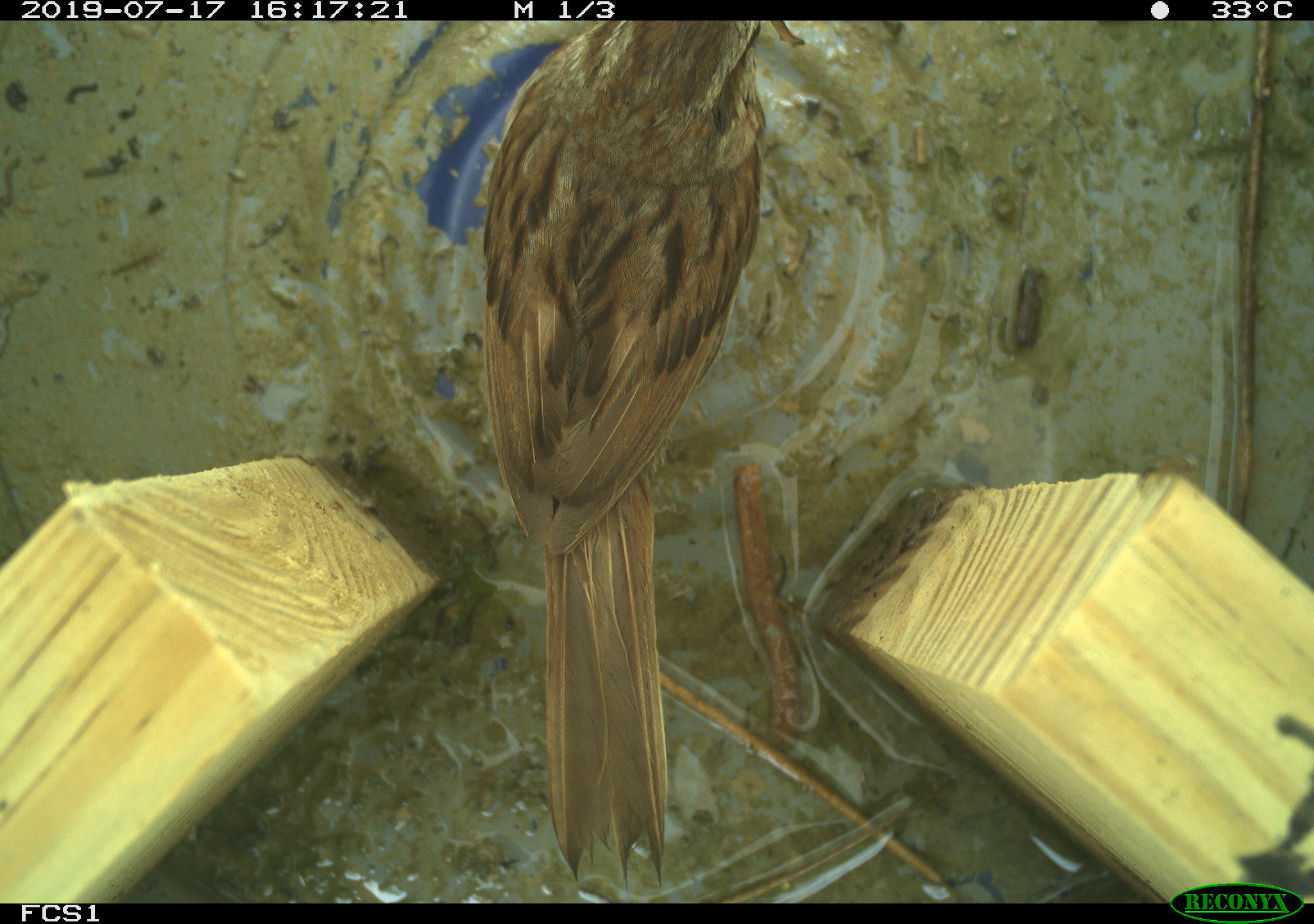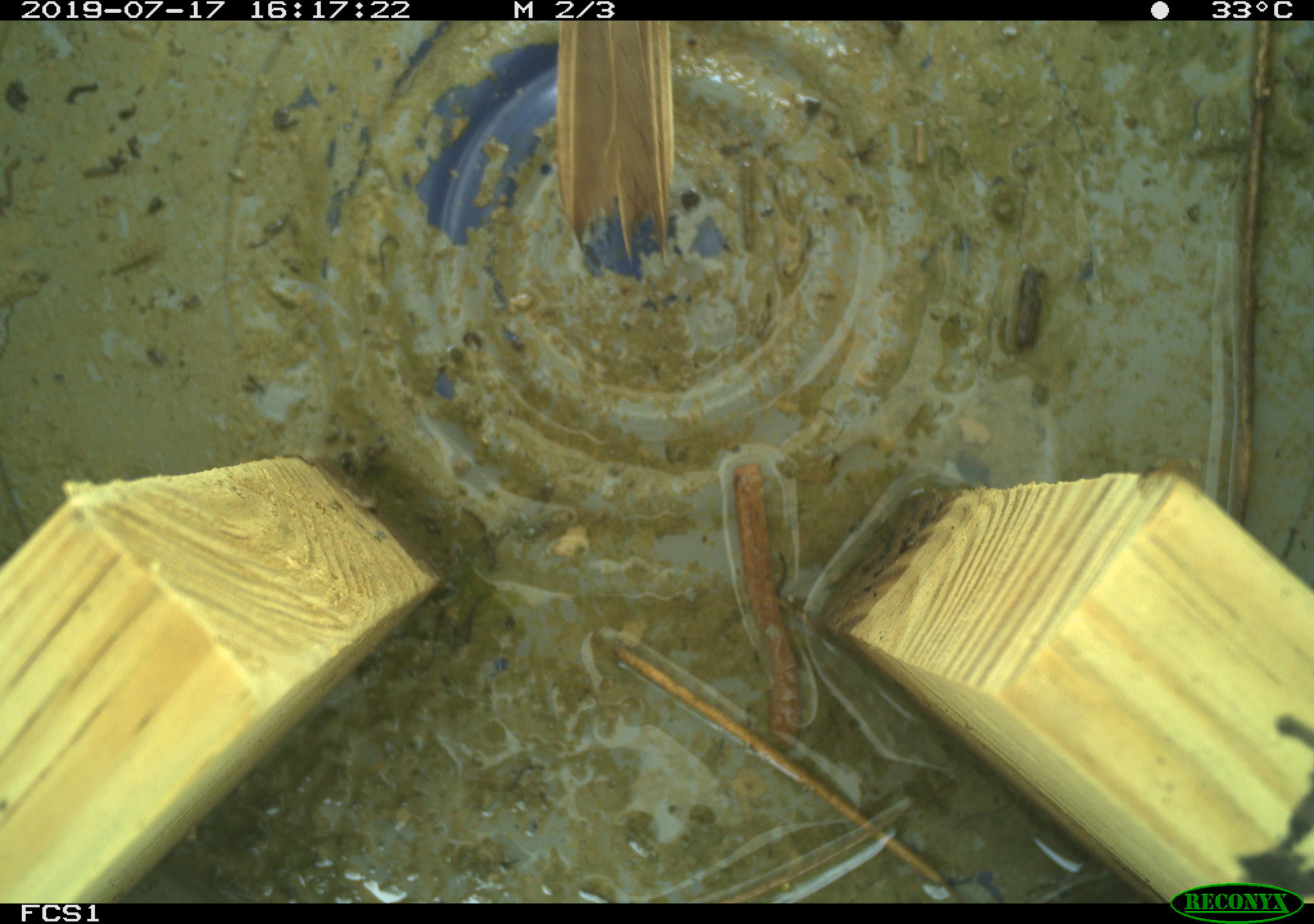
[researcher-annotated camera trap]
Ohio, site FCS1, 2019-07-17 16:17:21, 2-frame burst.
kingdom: Animalia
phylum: Chordata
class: Aves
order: Passeriformes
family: Passerellidae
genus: Melospiza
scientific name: Melospiza melodia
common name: song sparrow